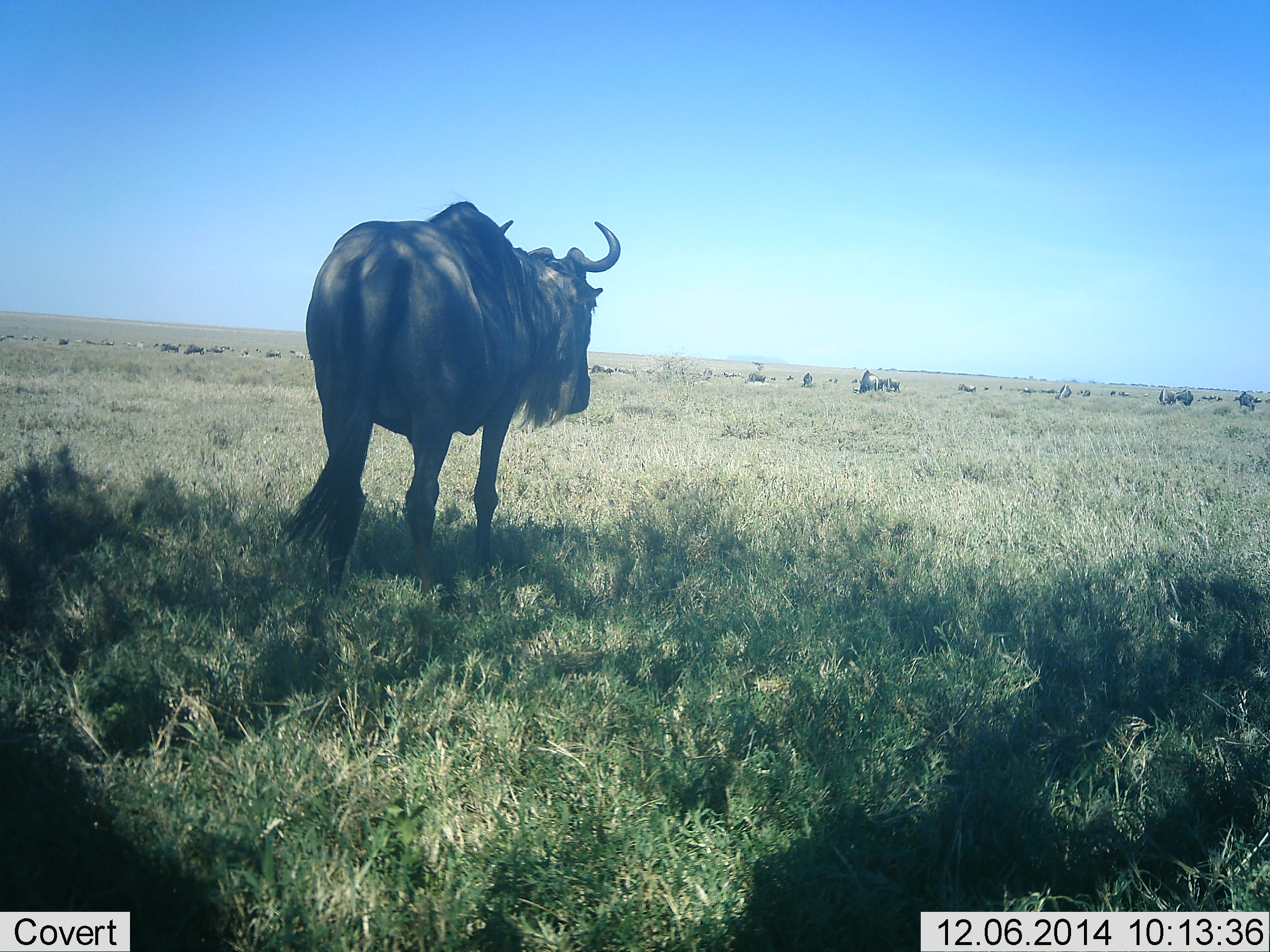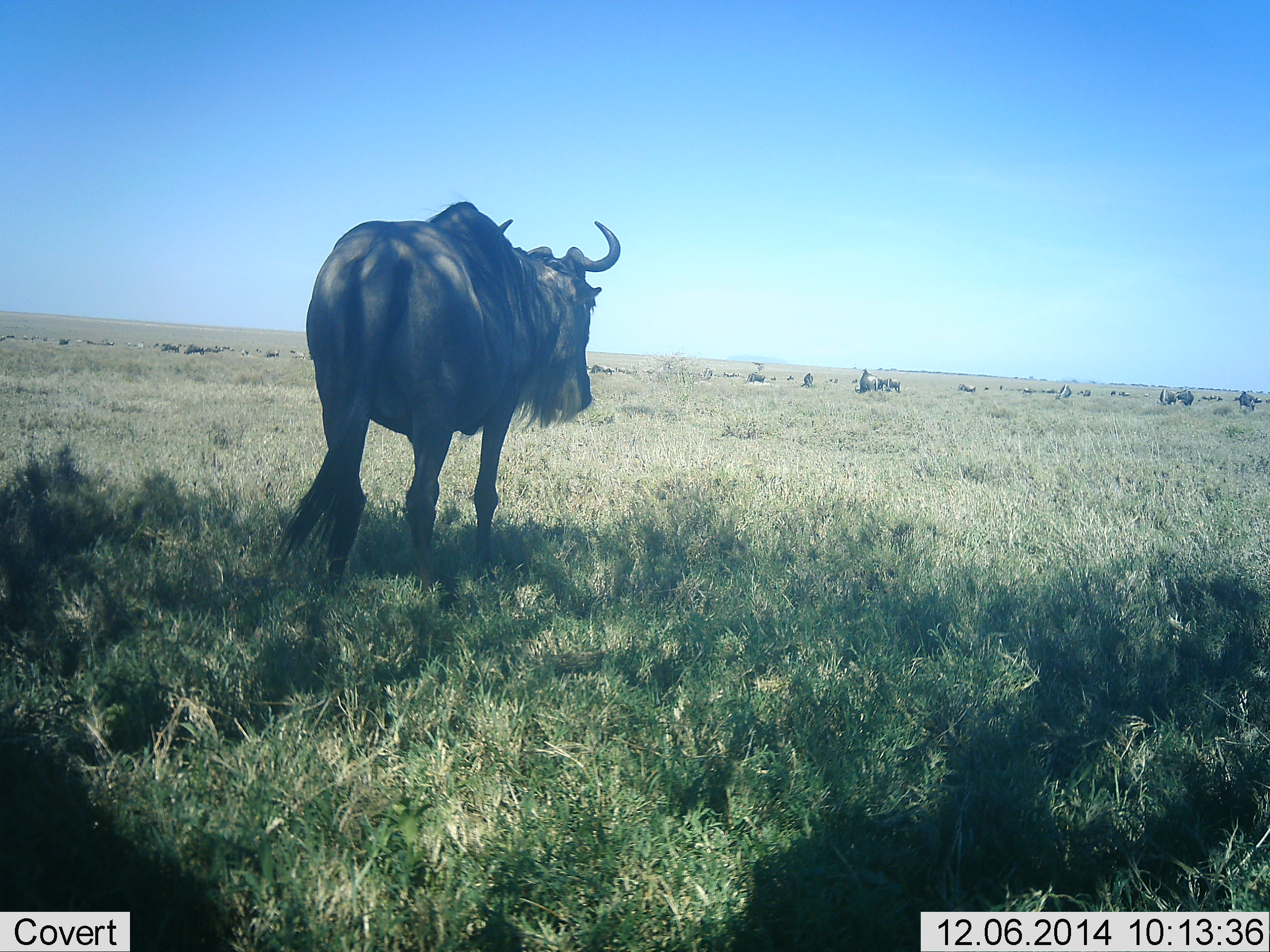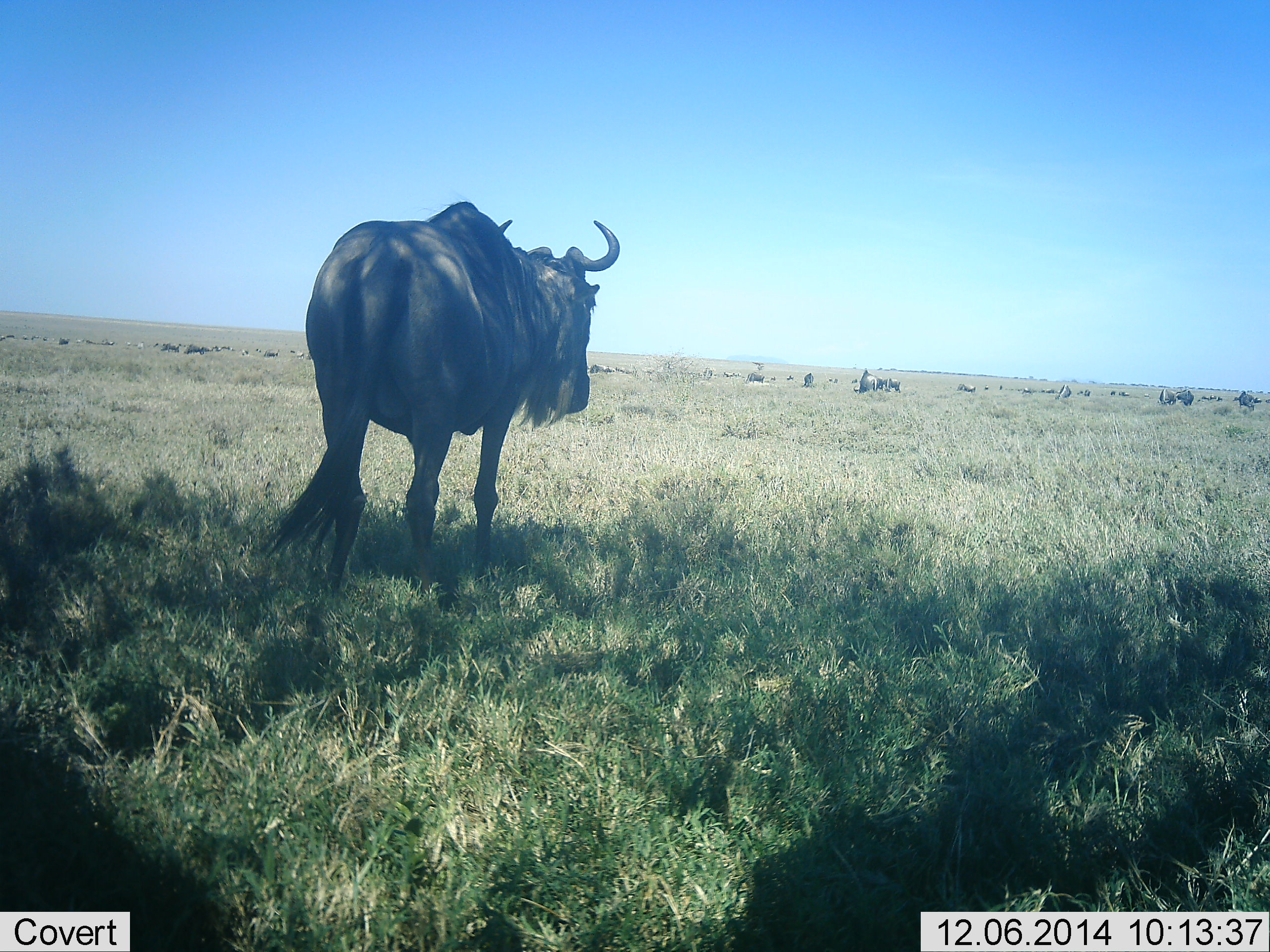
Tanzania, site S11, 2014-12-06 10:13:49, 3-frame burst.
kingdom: Animalia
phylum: Chordata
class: Mammalia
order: Artiodactyla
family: Bovidae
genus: Connochaetes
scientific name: Connochaetes taurinus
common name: blue wildebeest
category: wildebeest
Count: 11-50.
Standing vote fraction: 80%.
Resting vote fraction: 10%.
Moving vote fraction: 10%.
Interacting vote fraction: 10%.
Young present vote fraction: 0%.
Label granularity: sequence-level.